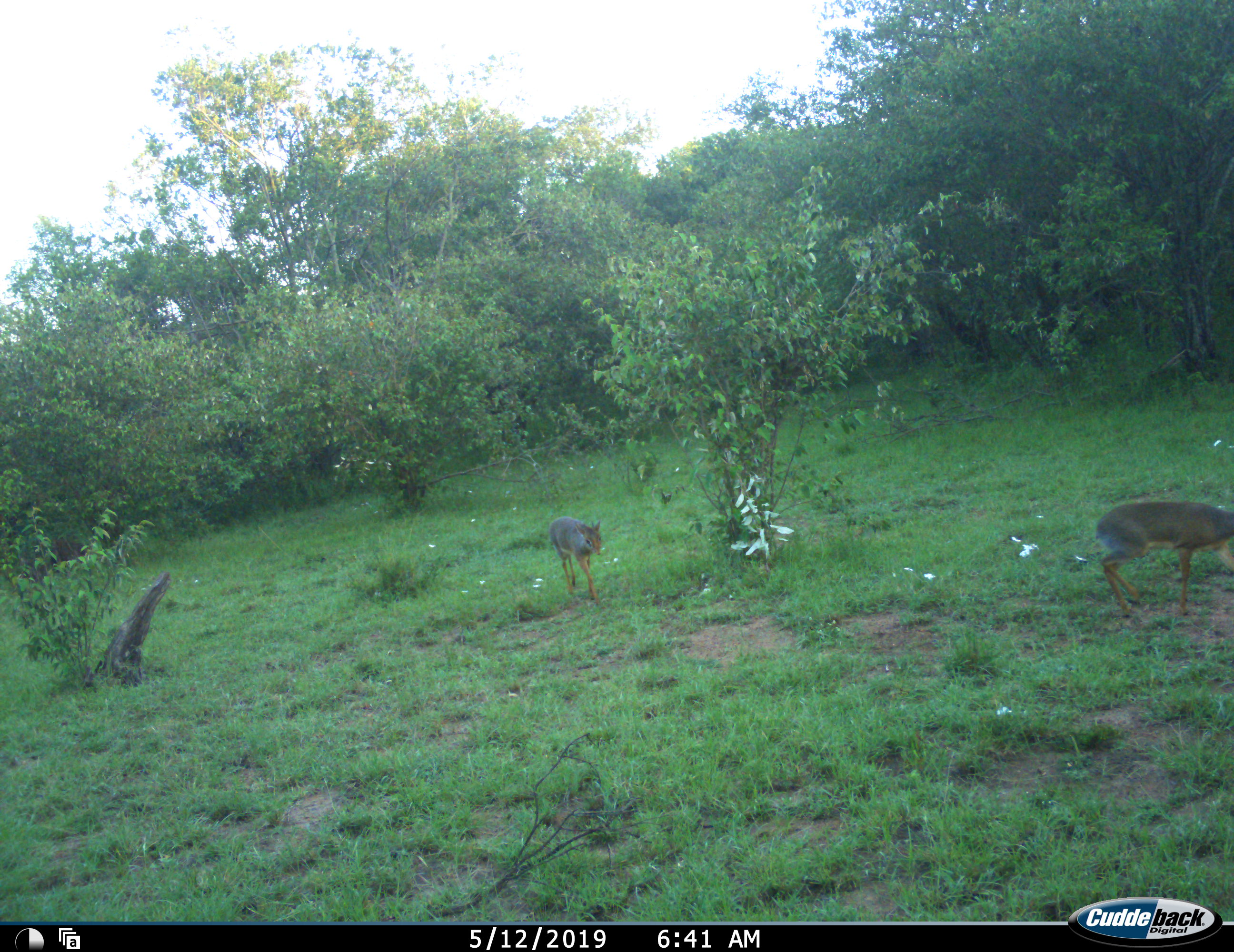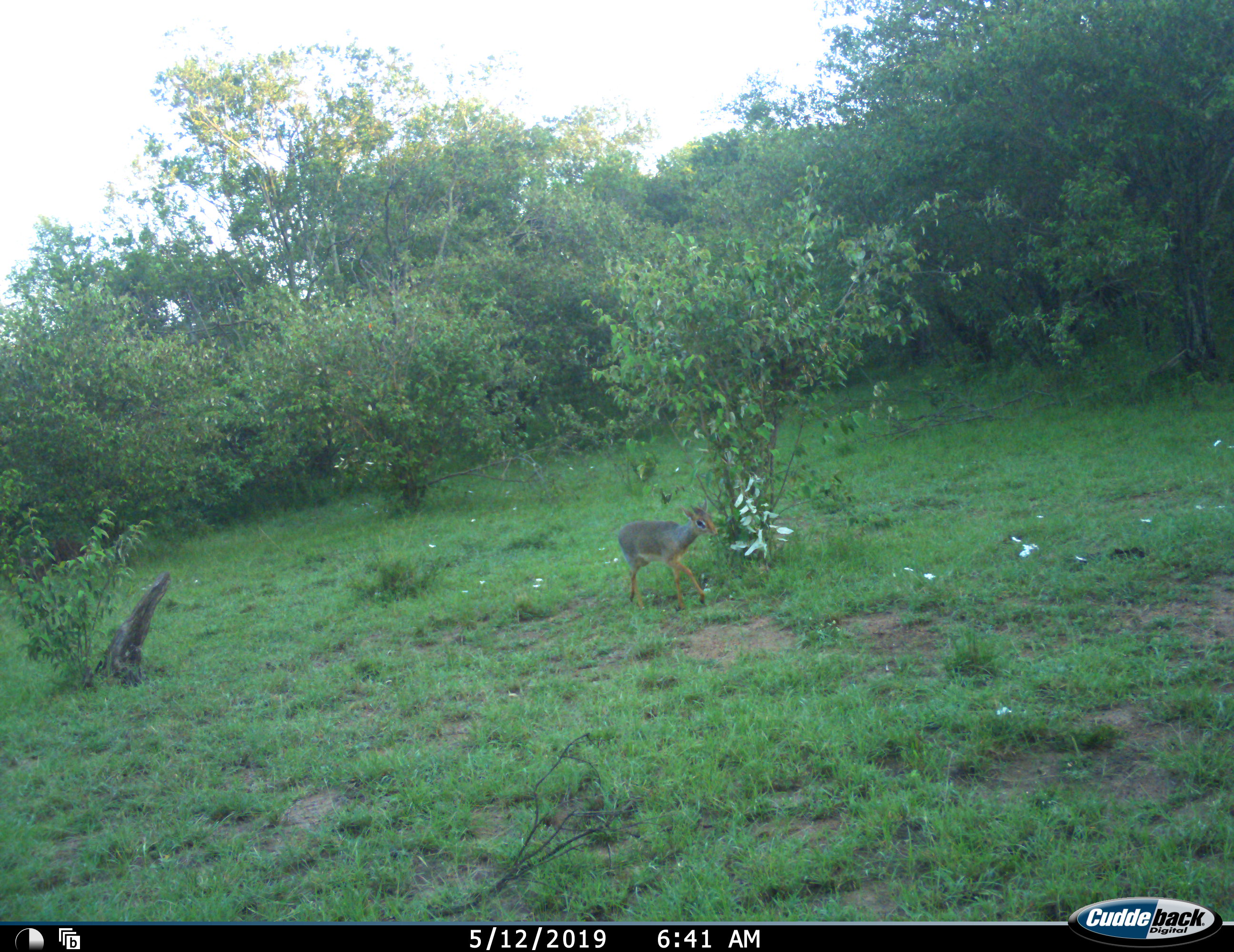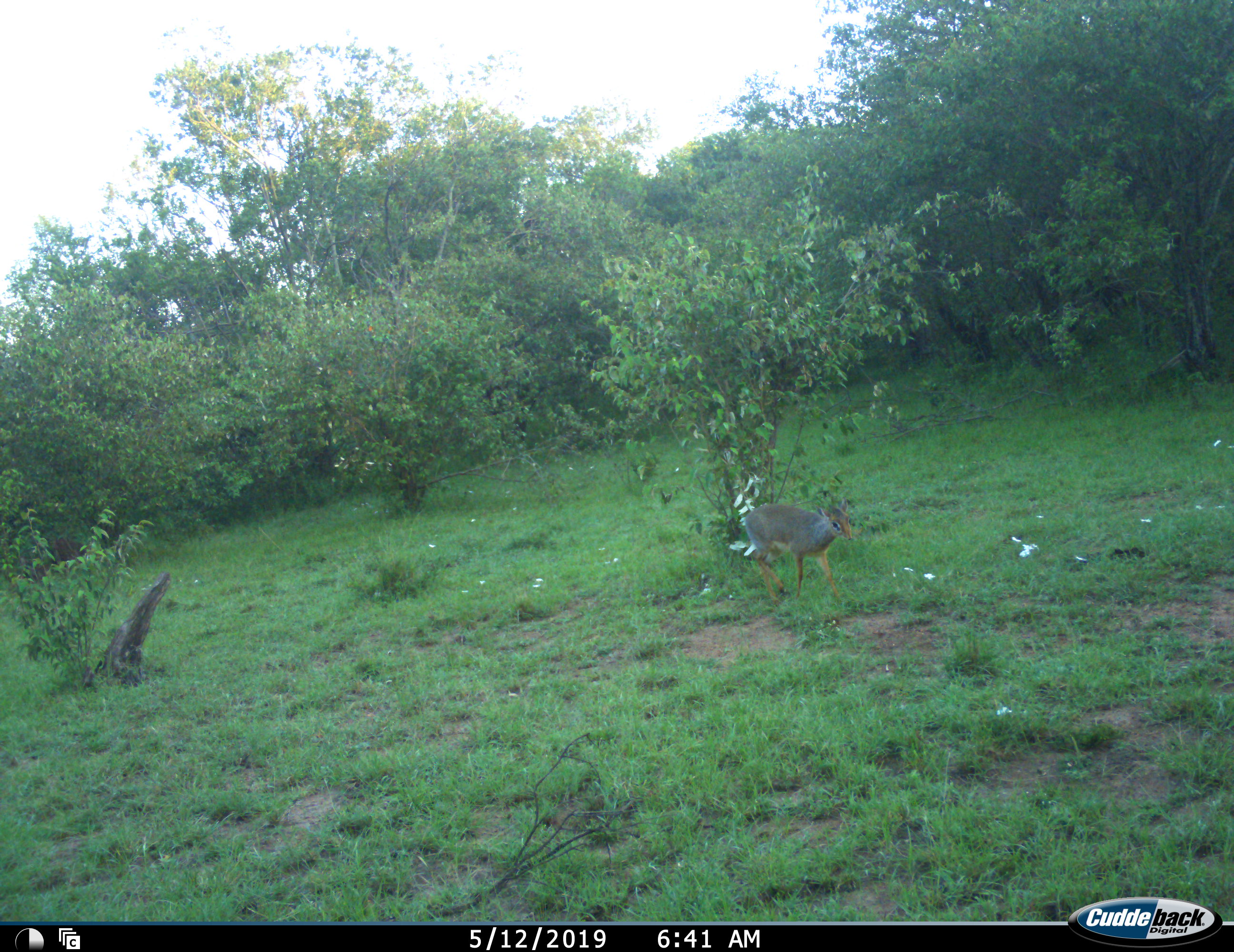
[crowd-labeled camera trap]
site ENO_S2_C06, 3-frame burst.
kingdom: Animalia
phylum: Chordata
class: Mammalia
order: Artiodactyla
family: Bovidae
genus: Madoqua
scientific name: Madoqua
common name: dik-dik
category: dikdik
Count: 2.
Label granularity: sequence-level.